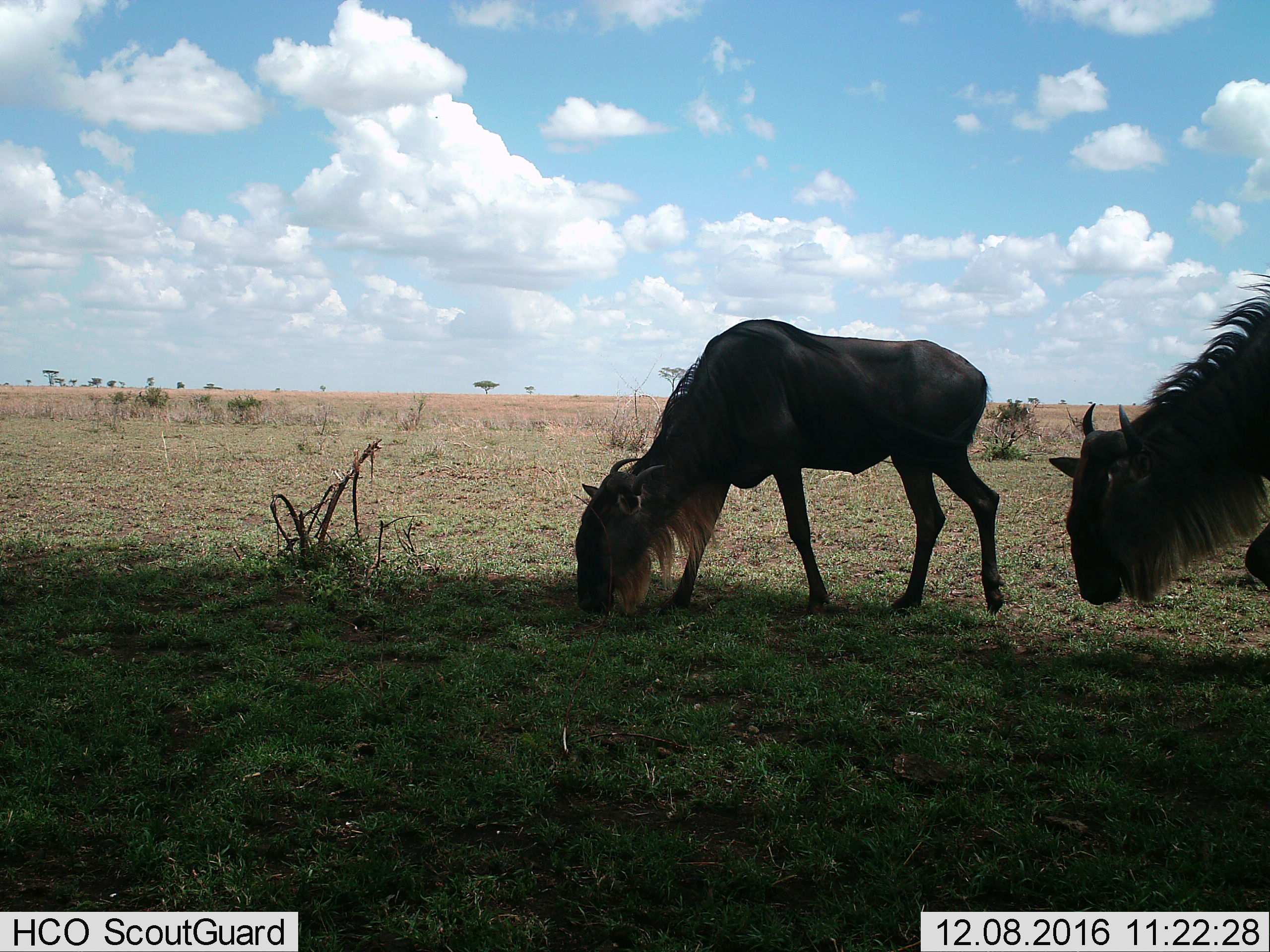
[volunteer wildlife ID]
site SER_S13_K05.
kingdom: Animalia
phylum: Chordata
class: Mammalia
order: Artiodactyla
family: Bovidae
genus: Connochaetes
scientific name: Connochaetes taurinus taurinus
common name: blue wildebeest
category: wildebeestblue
Wildebeestblue (blue wildebeest) (Connochaetes taurinus taurinus), count 2. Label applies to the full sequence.